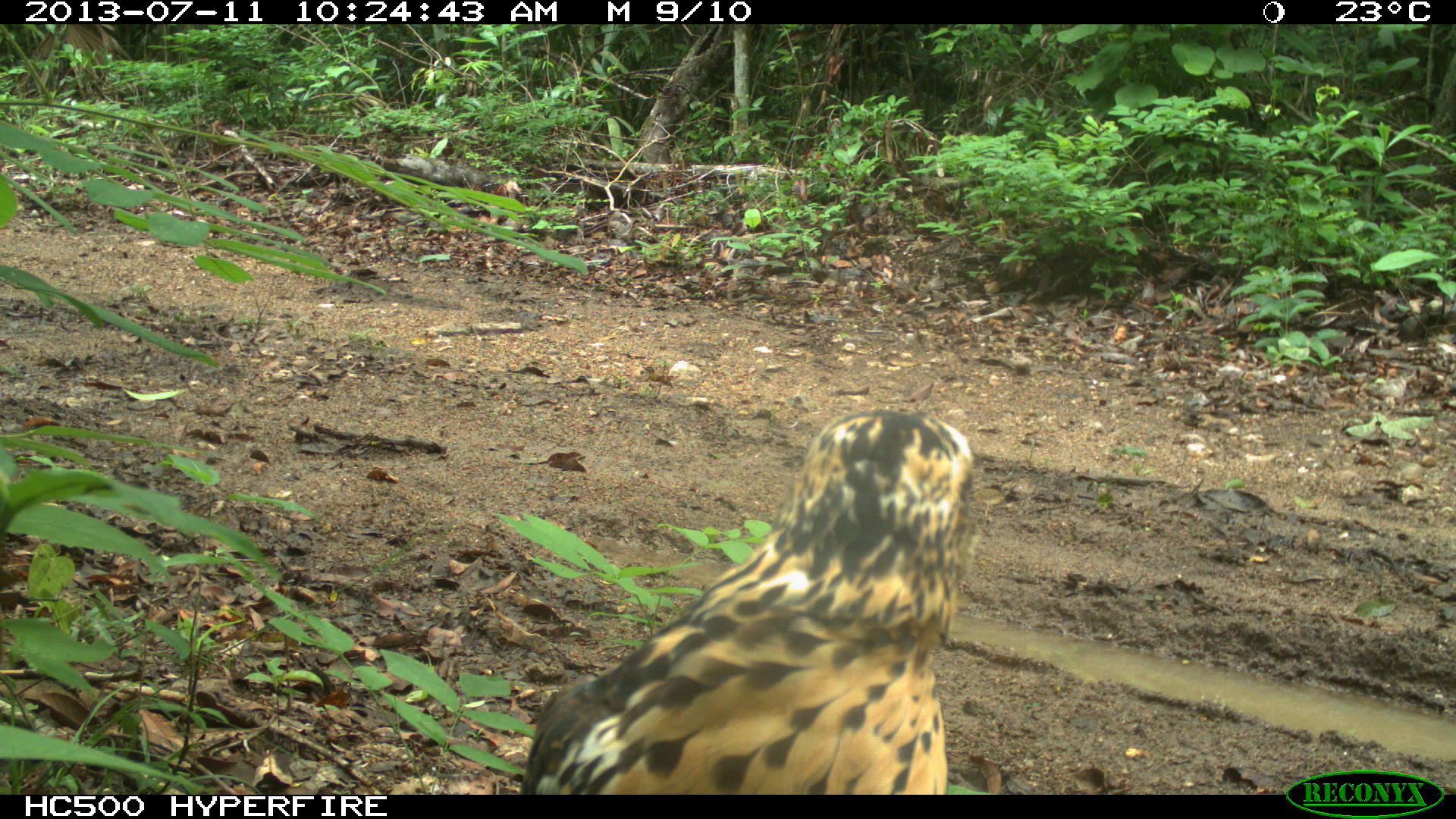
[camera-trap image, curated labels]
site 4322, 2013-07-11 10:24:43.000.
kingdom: Animalia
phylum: Chordata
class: Aves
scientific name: Aves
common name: birds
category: unknown raptor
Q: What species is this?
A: Unknown raptor (birds) (Aves).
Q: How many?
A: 1.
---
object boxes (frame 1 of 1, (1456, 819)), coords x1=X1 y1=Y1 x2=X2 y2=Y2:
unknown raptor: x1=518 y1=402 x2=981 y2=794